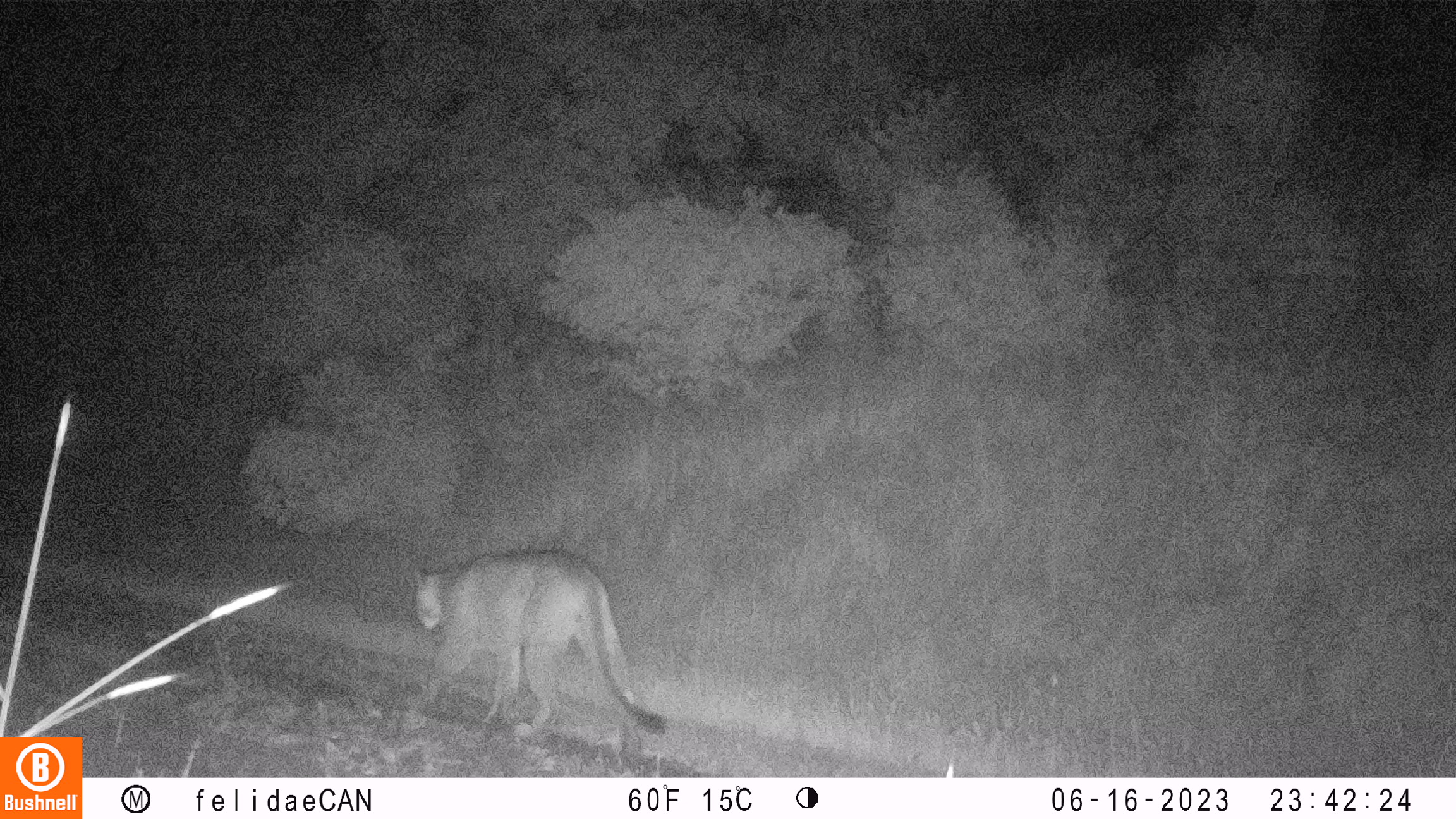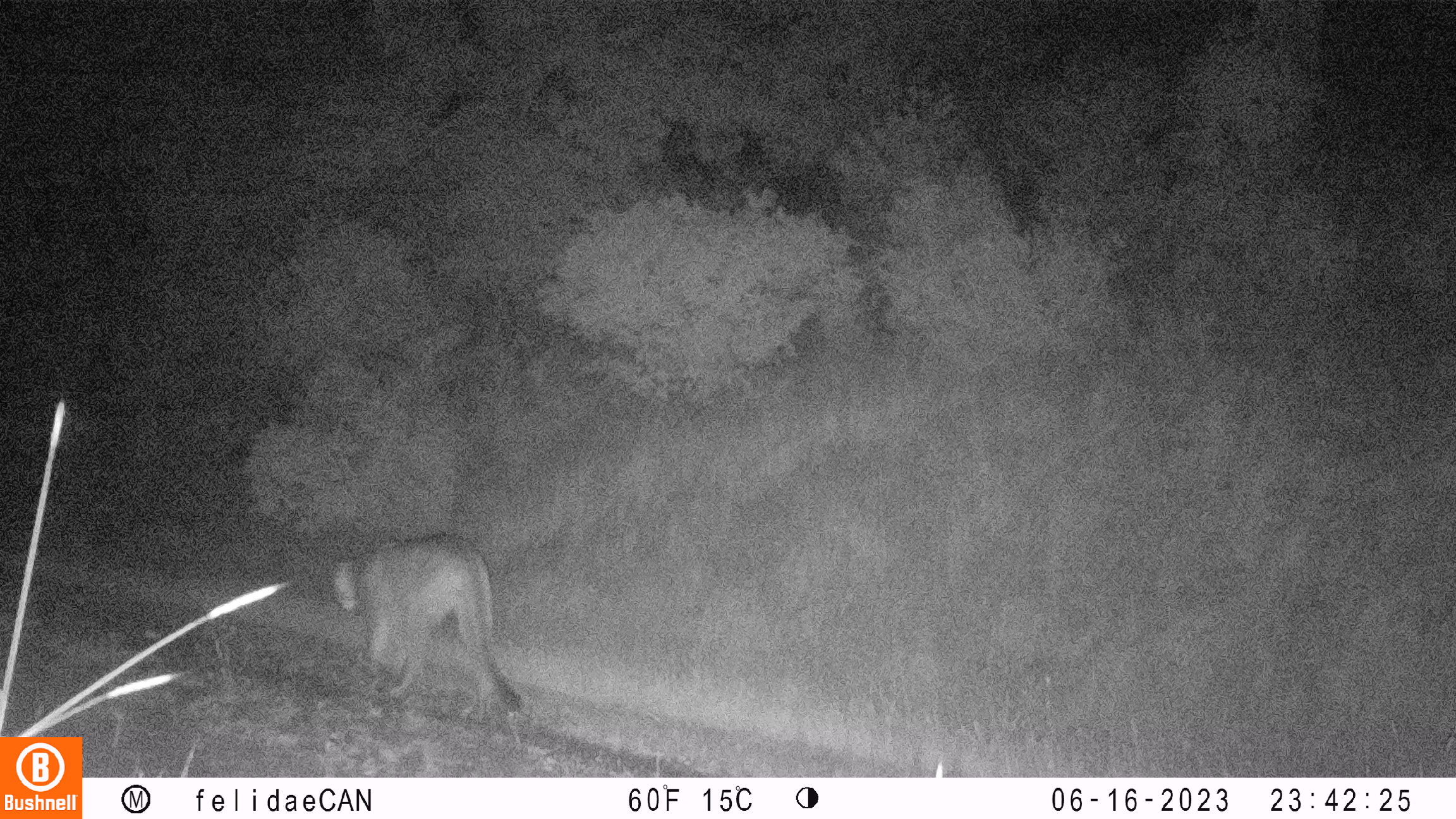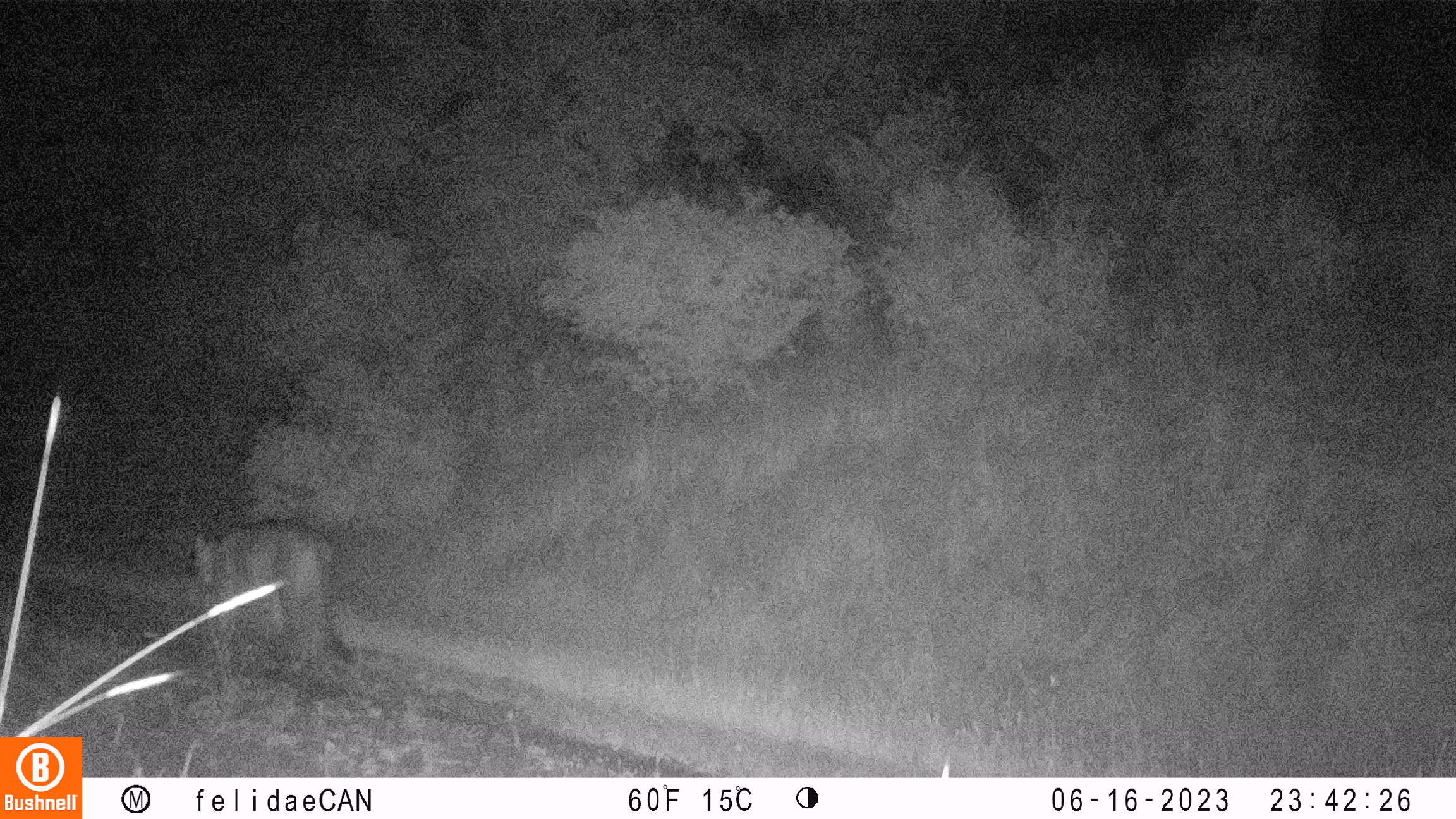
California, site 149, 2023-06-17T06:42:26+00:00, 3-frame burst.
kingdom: Animalia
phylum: Chordata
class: Mammalia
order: Carnivora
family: Felidae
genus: Puma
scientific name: Puma concolor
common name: puma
Puma (Puma concolor).